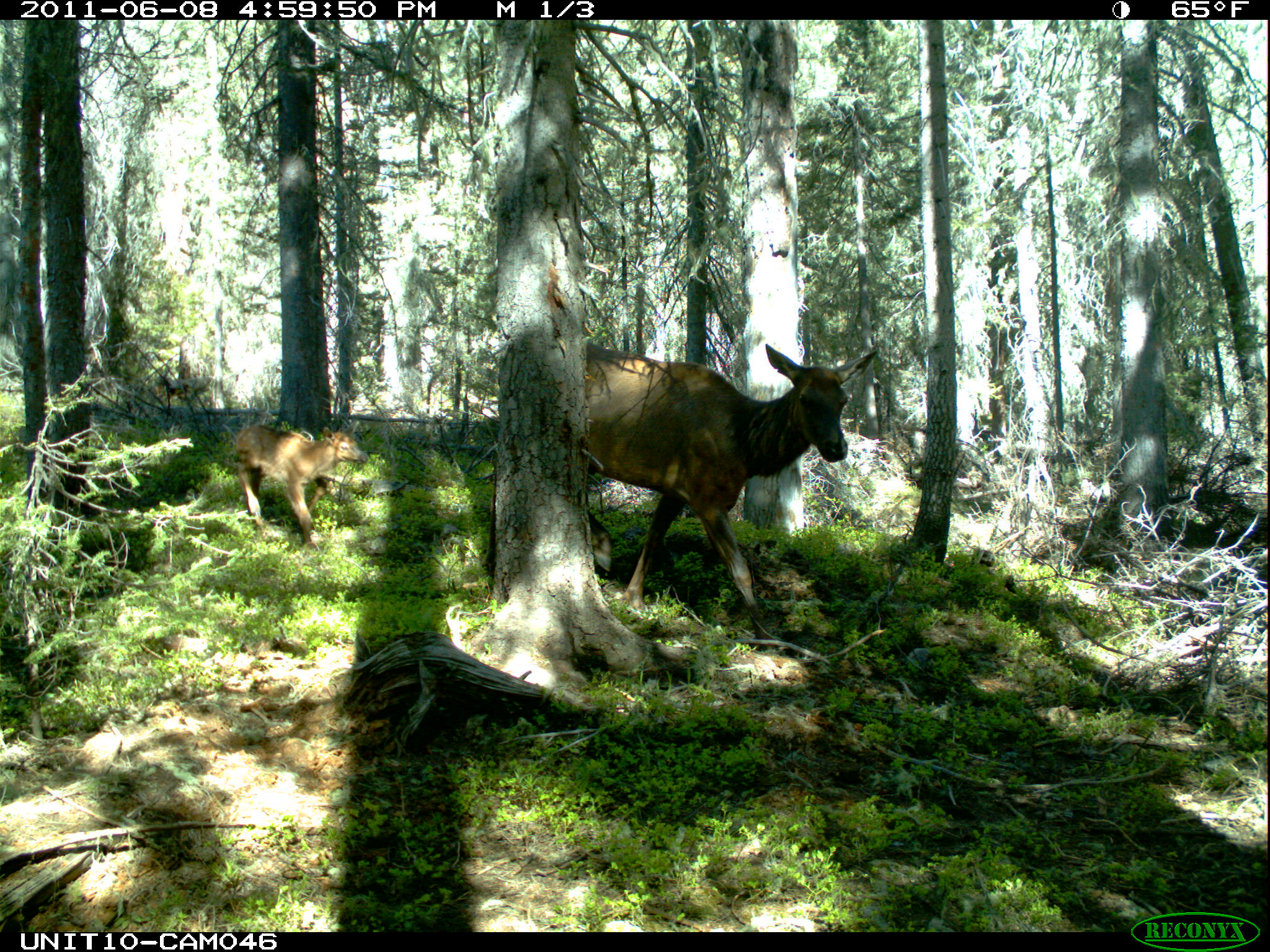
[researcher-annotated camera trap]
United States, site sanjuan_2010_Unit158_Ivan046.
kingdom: Animalia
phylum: Chordata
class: Mammalia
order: Artiodactyla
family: Cervidae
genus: Cervus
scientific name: Cervus elaphus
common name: red deer